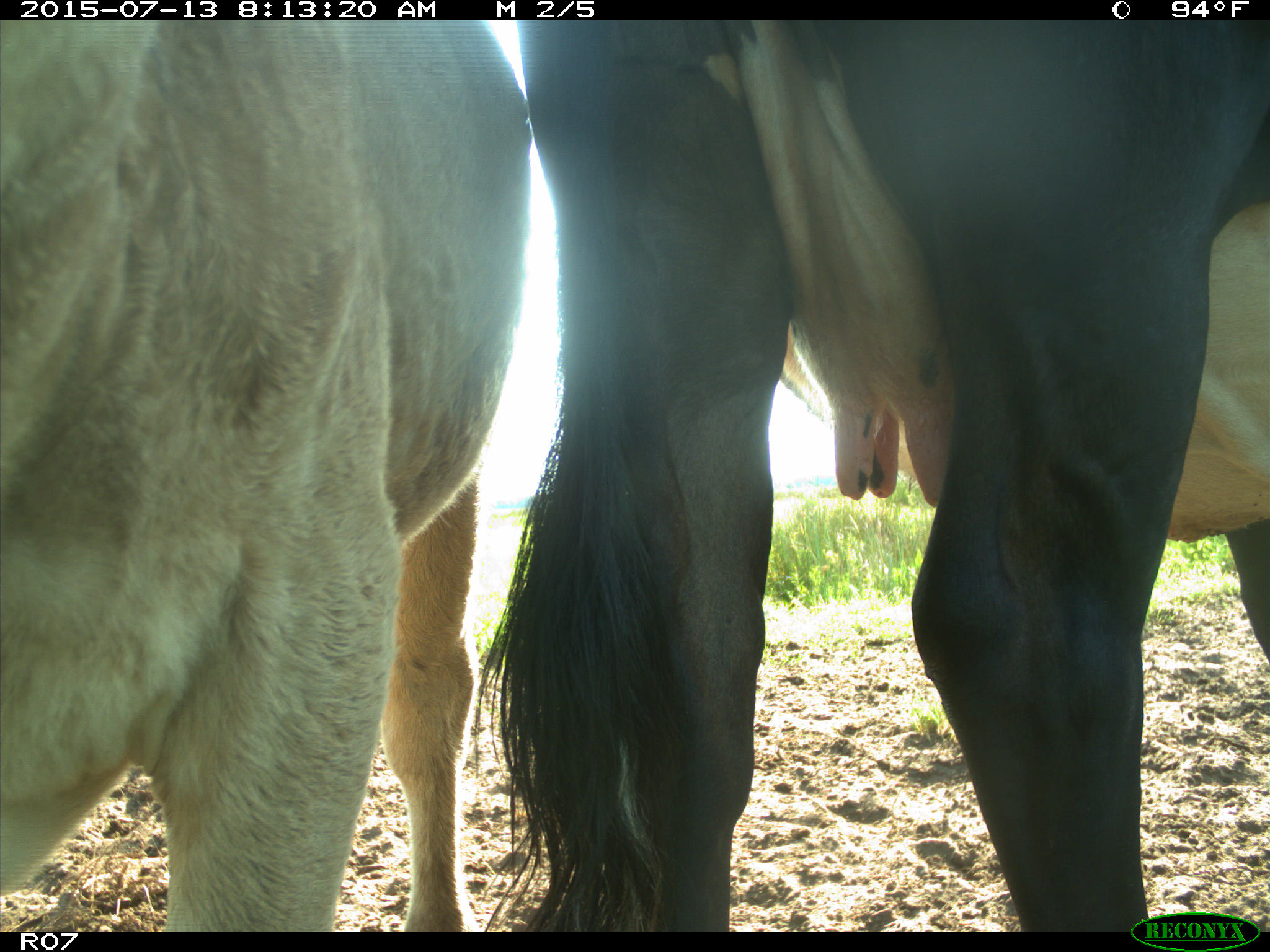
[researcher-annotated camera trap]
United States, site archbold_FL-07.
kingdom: Animalia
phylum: Chordata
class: Mammalia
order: Artiodactyla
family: Bovidae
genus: Bos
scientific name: Bos taurus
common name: domestic cow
Bos taurus (domestic cow).